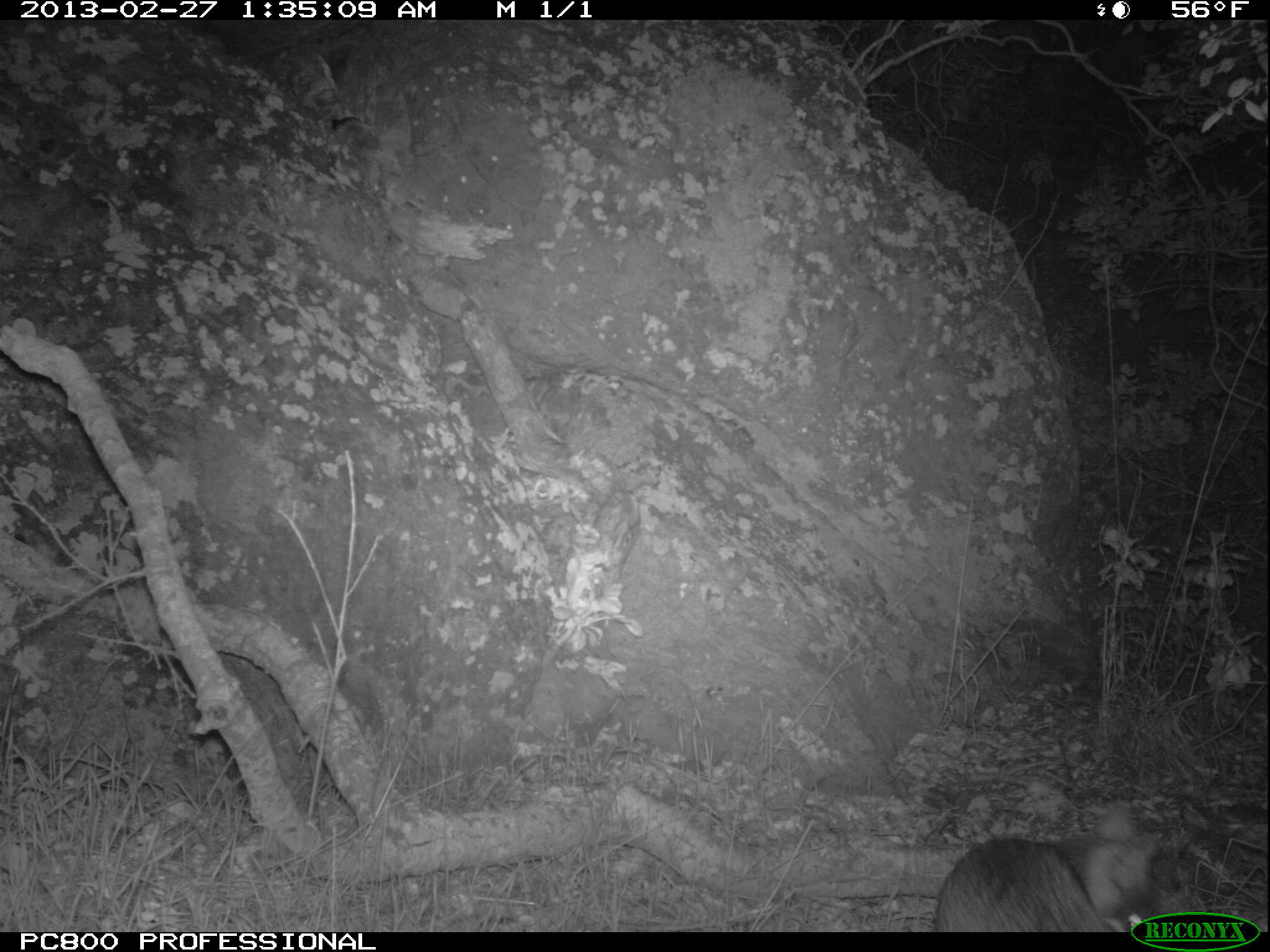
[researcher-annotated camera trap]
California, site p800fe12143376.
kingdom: Animalia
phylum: Chordata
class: Mammalia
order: Carnivora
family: Canidae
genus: Urocyon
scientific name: Urocyon littoralis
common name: island fox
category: fox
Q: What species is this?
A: Fox (island fox) (Urocyon littoralis).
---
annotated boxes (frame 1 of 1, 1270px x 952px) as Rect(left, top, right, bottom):
fox: Rect(933, 800, 1163, 932)